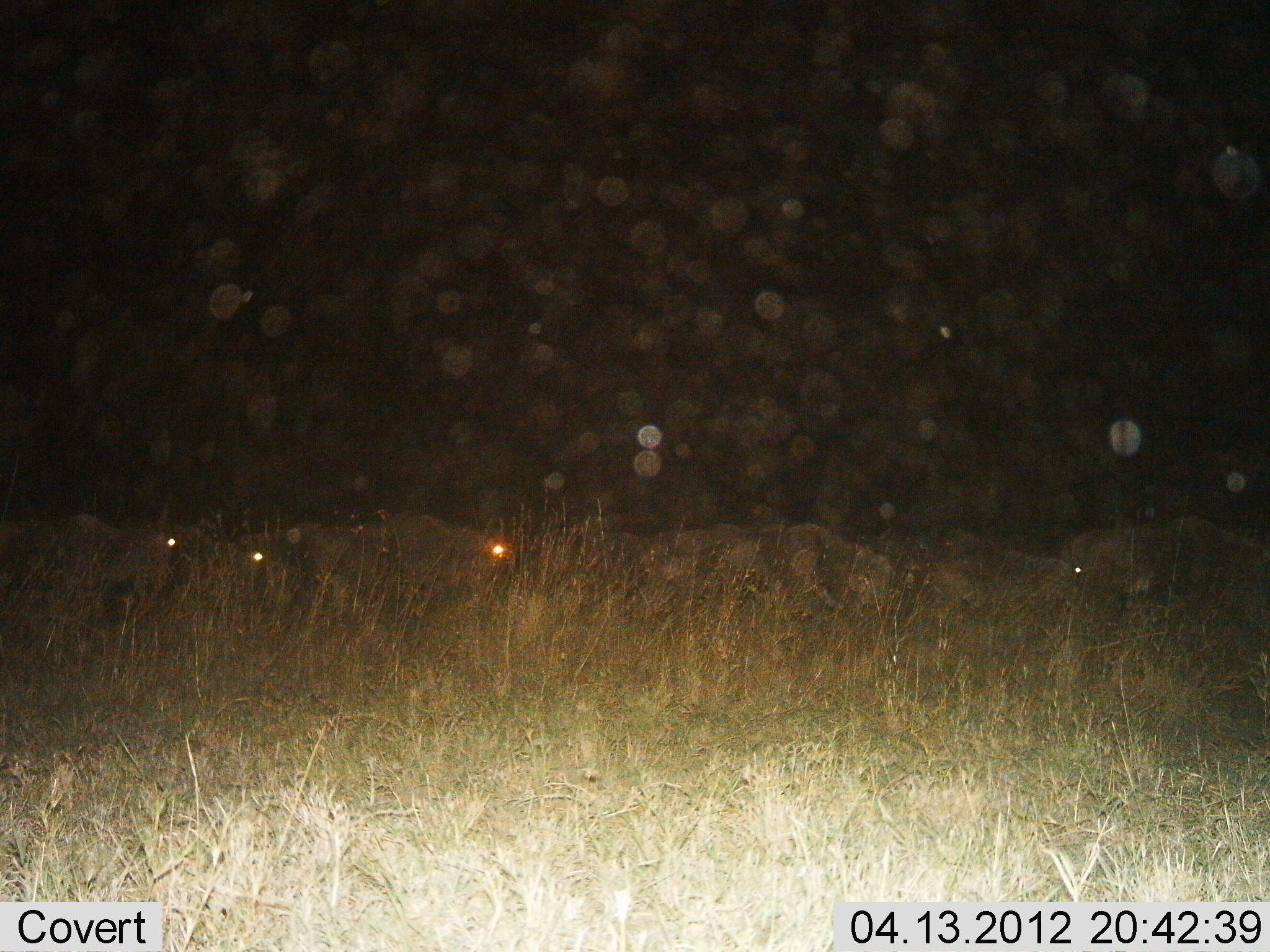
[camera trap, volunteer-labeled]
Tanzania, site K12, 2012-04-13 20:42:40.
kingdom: Animalia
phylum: Chordata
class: Mammalia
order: Artiodactyla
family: Bovidae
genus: Connochaetes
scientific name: Connochaetes taurinus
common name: blue wildebeest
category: wildebeest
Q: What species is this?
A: Wildebeest (blue wildebeest) (Connochaetes taurinus).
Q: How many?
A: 7.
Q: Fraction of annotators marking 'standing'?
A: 12%.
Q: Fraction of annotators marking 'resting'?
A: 25%.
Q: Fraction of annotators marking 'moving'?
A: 75%.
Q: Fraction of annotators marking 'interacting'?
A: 0%.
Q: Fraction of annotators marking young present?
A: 0%.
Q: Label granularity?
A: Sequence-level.